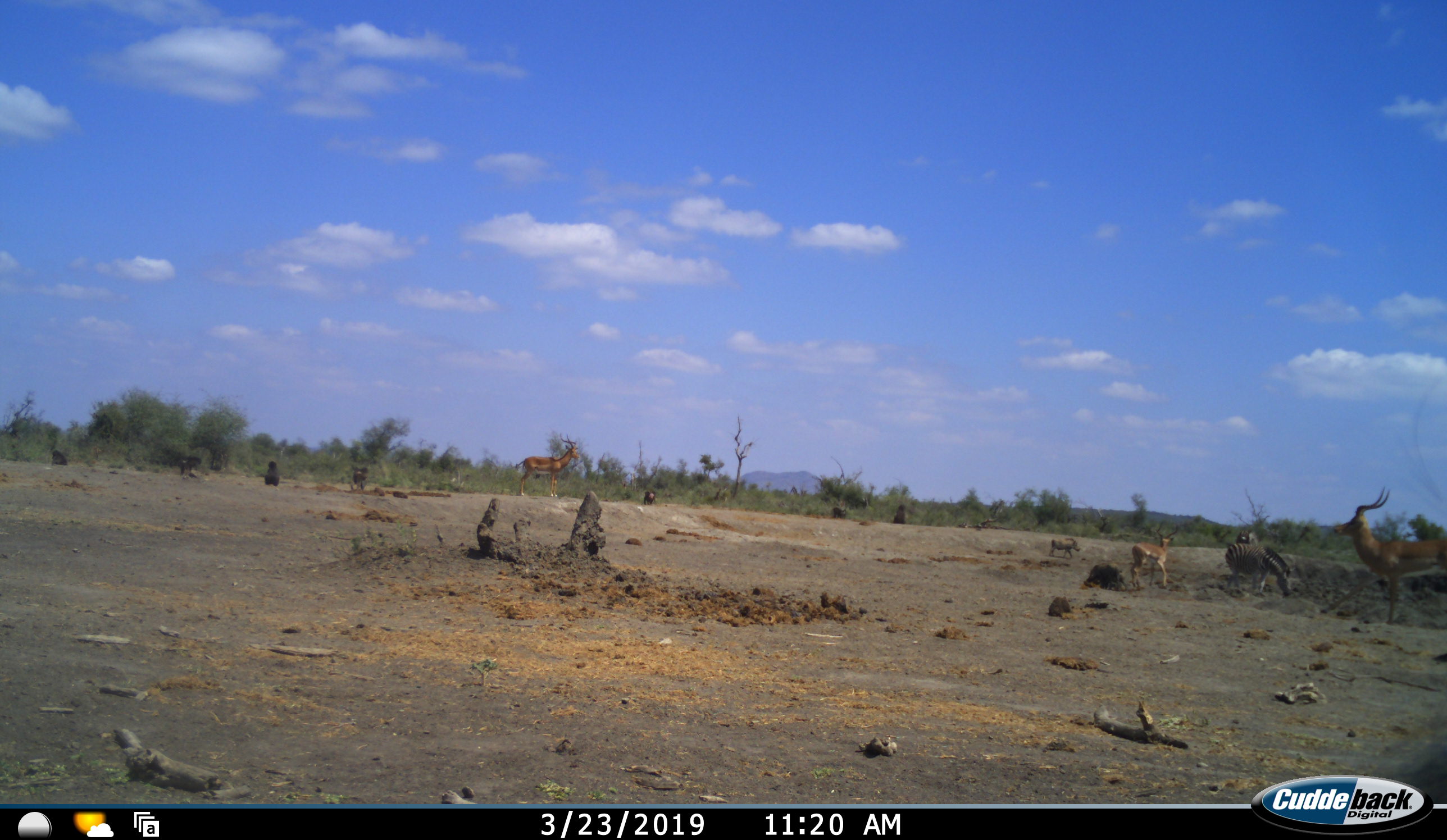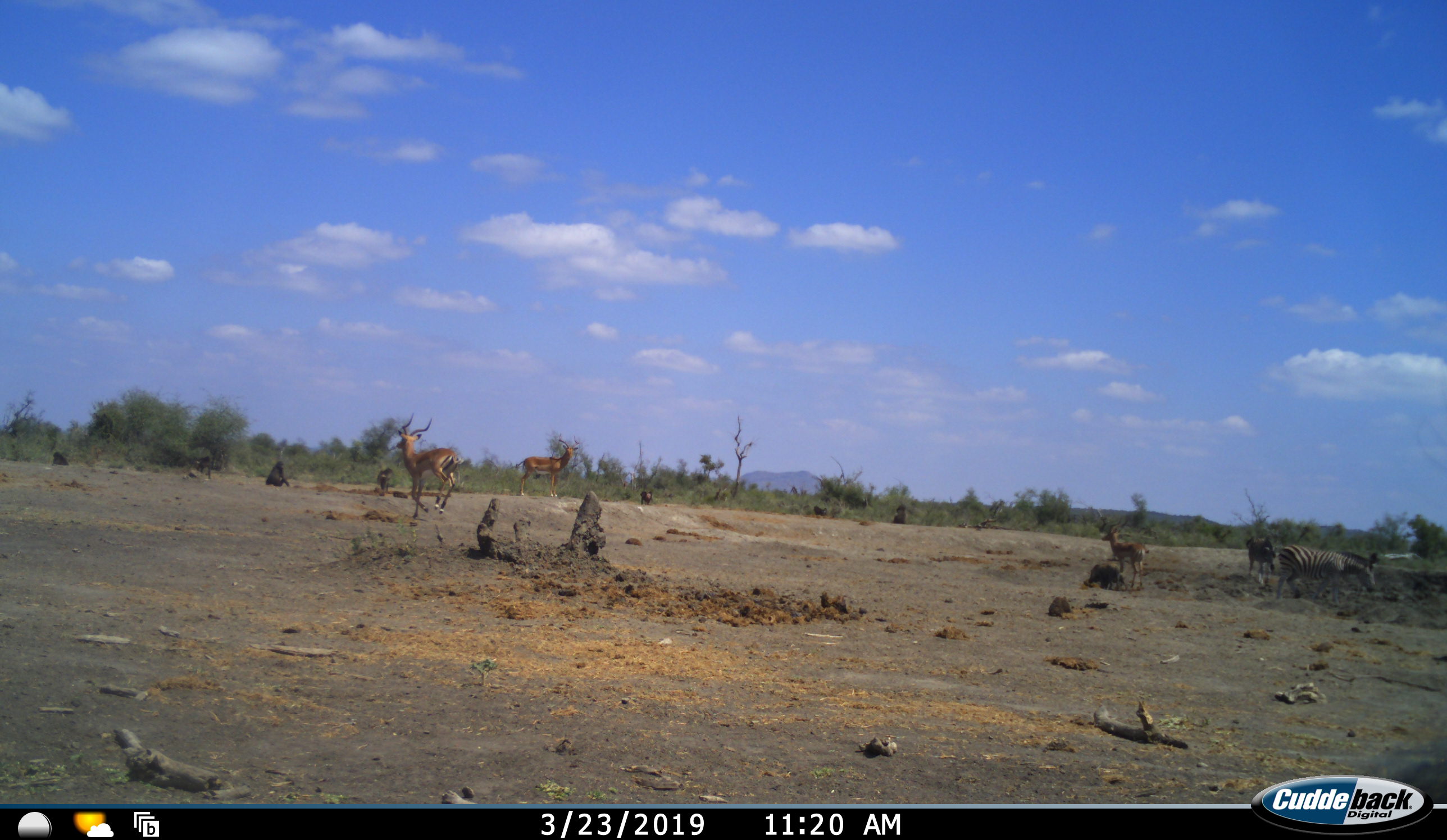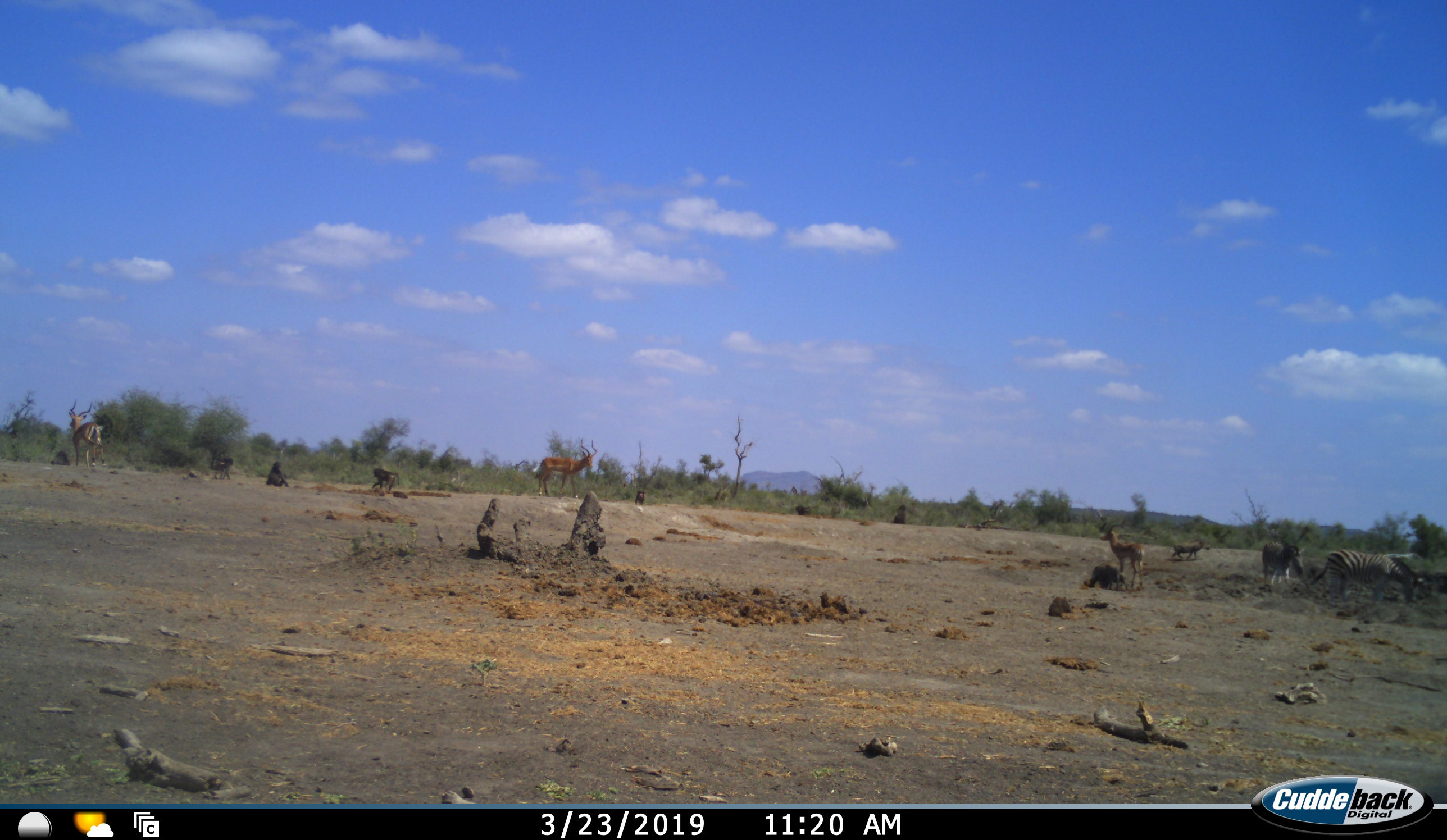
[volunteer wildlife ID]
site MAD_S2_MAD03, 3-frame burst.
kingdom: Animalia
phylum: Chordata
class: Mammalia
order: Artiodactyla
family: Bovidae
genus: Aepyceros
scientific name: Aepyceros melampus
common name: impala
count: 3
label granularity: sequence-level